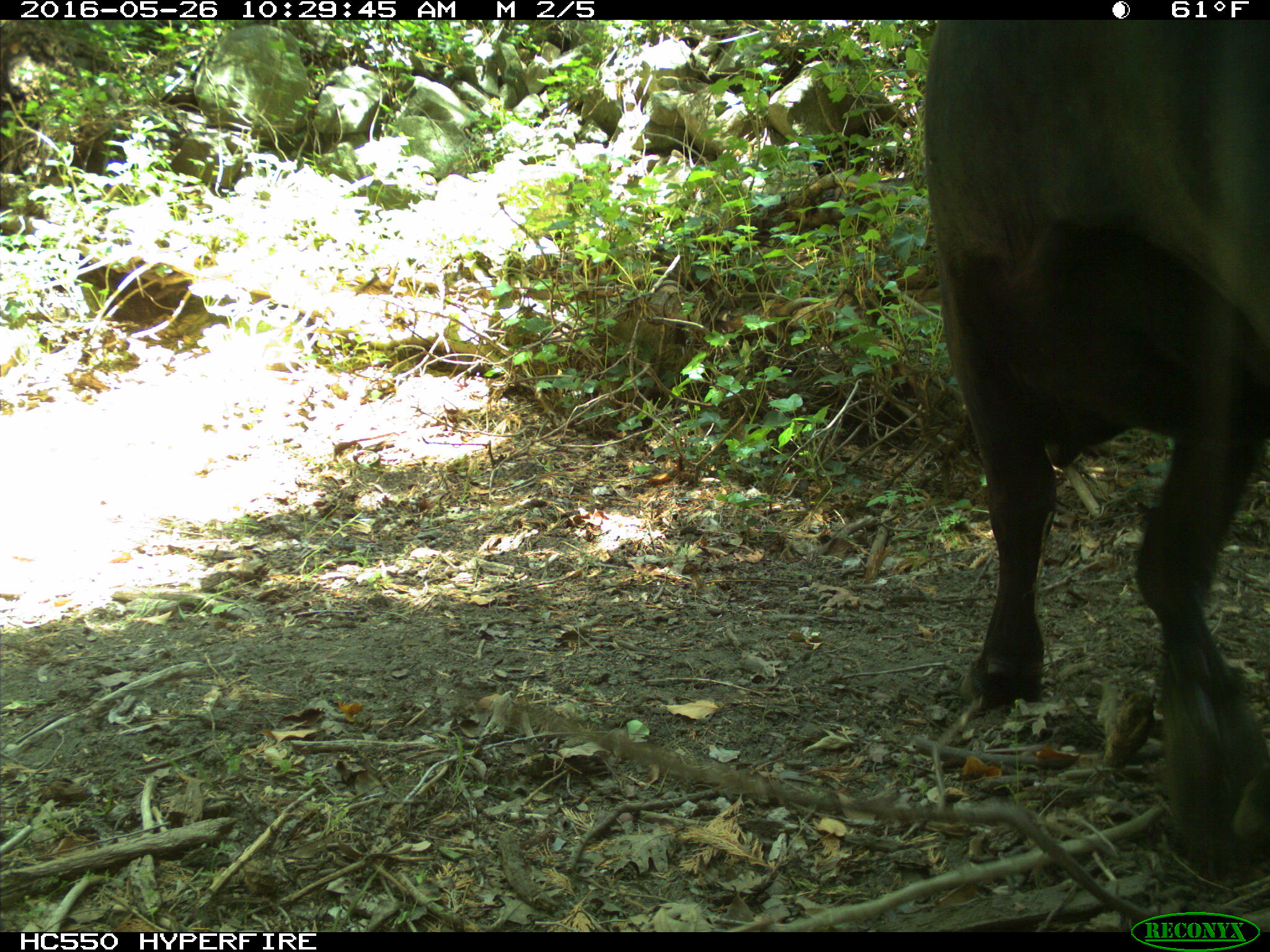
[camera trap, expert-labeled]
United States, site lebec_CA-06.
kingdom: Animalia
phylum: Chordata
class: Mammalia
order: Artiodactyla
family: Bovidae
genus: Bos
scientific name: Bos taurus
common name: domestic cow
Bos taurus (domestic cow).